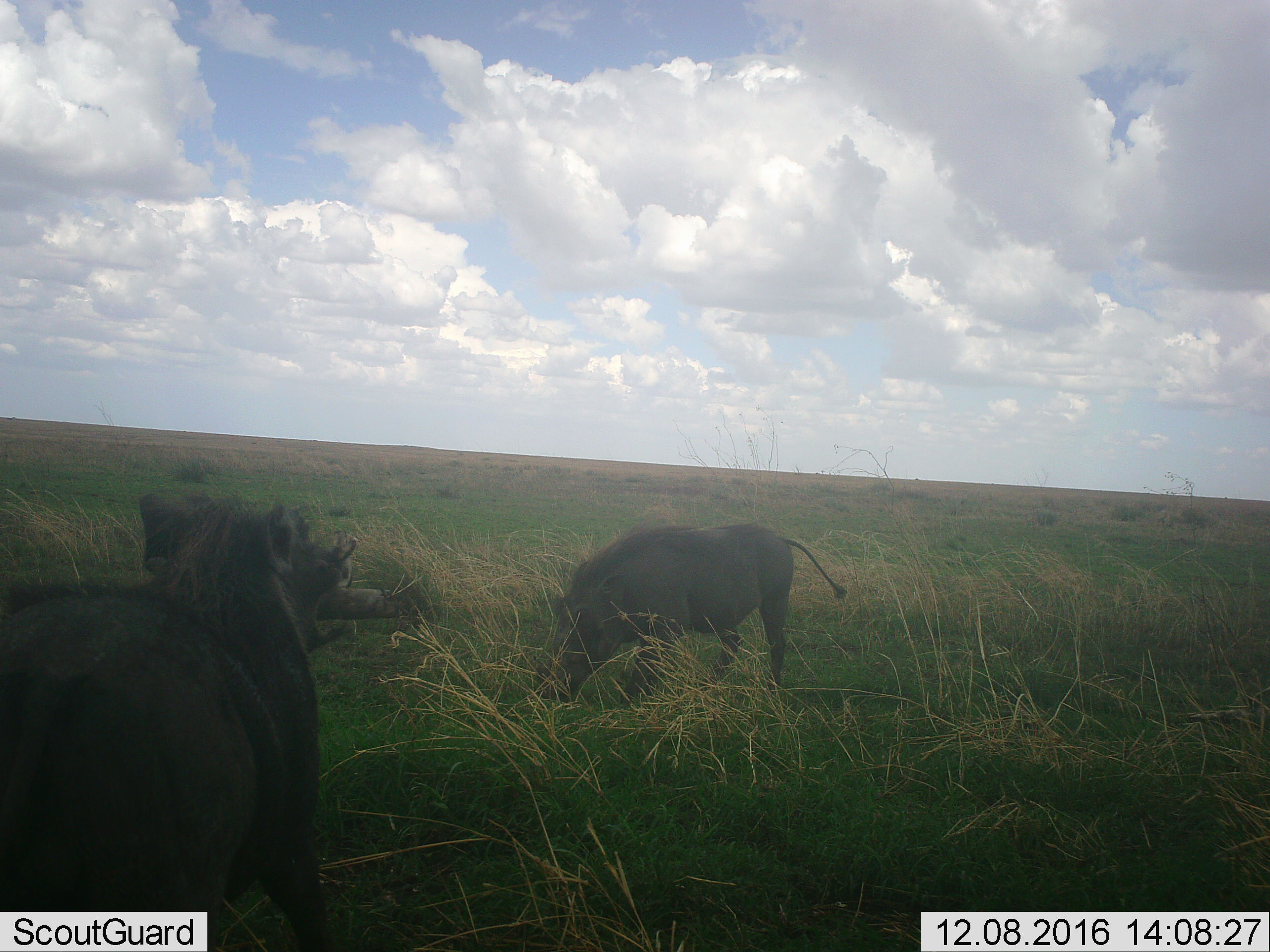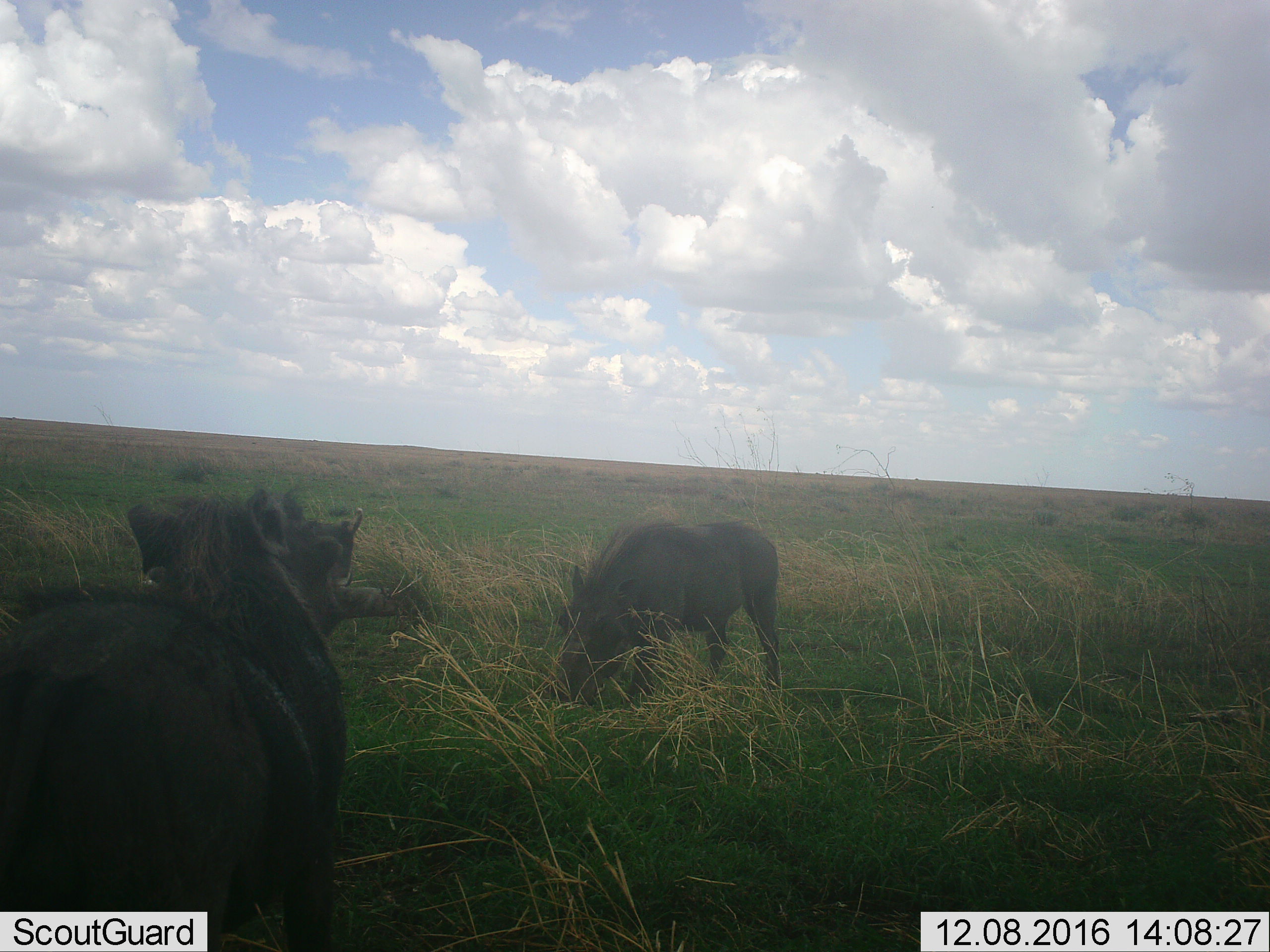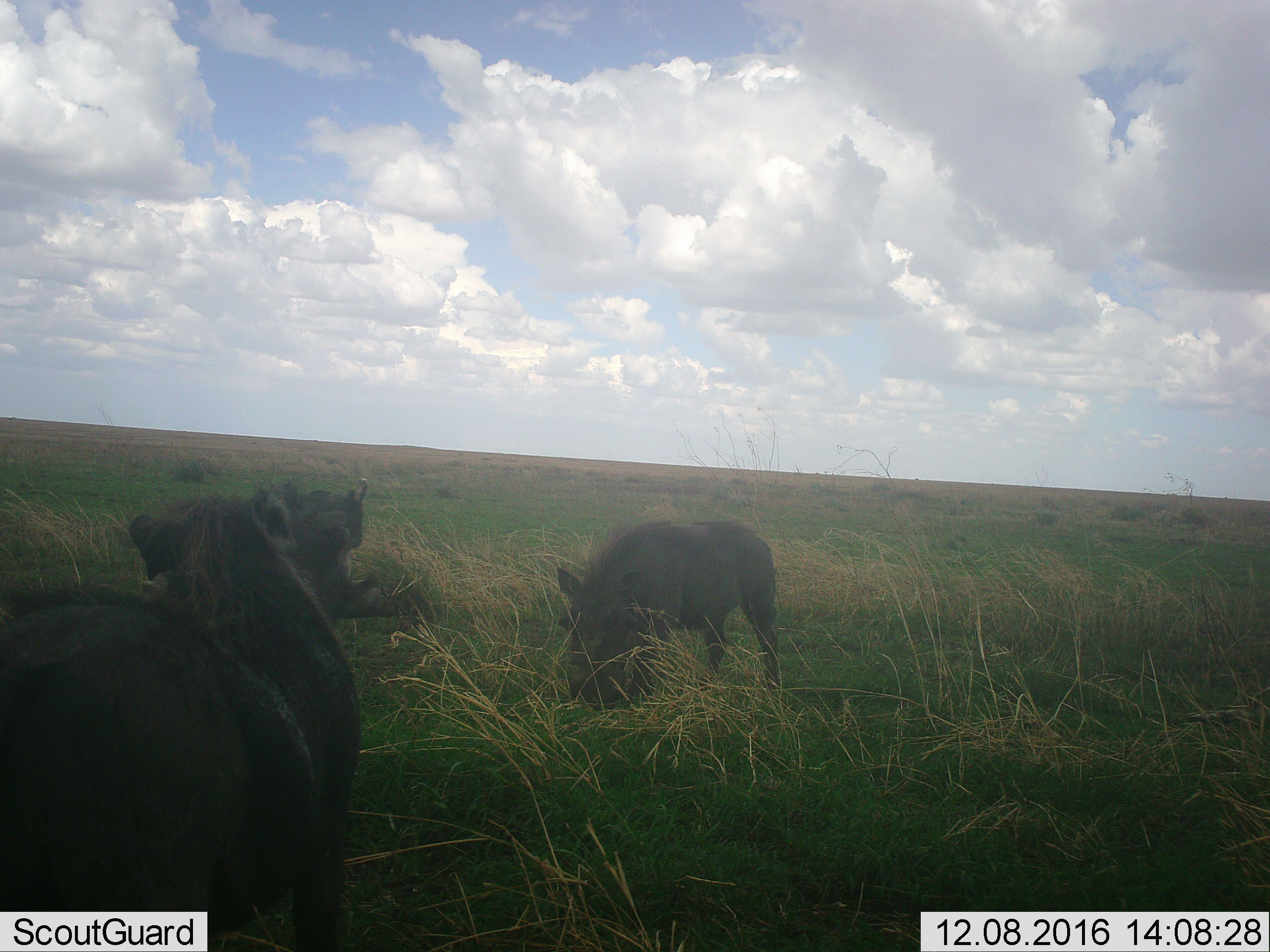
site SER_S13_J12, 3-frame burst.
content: unidentified animal